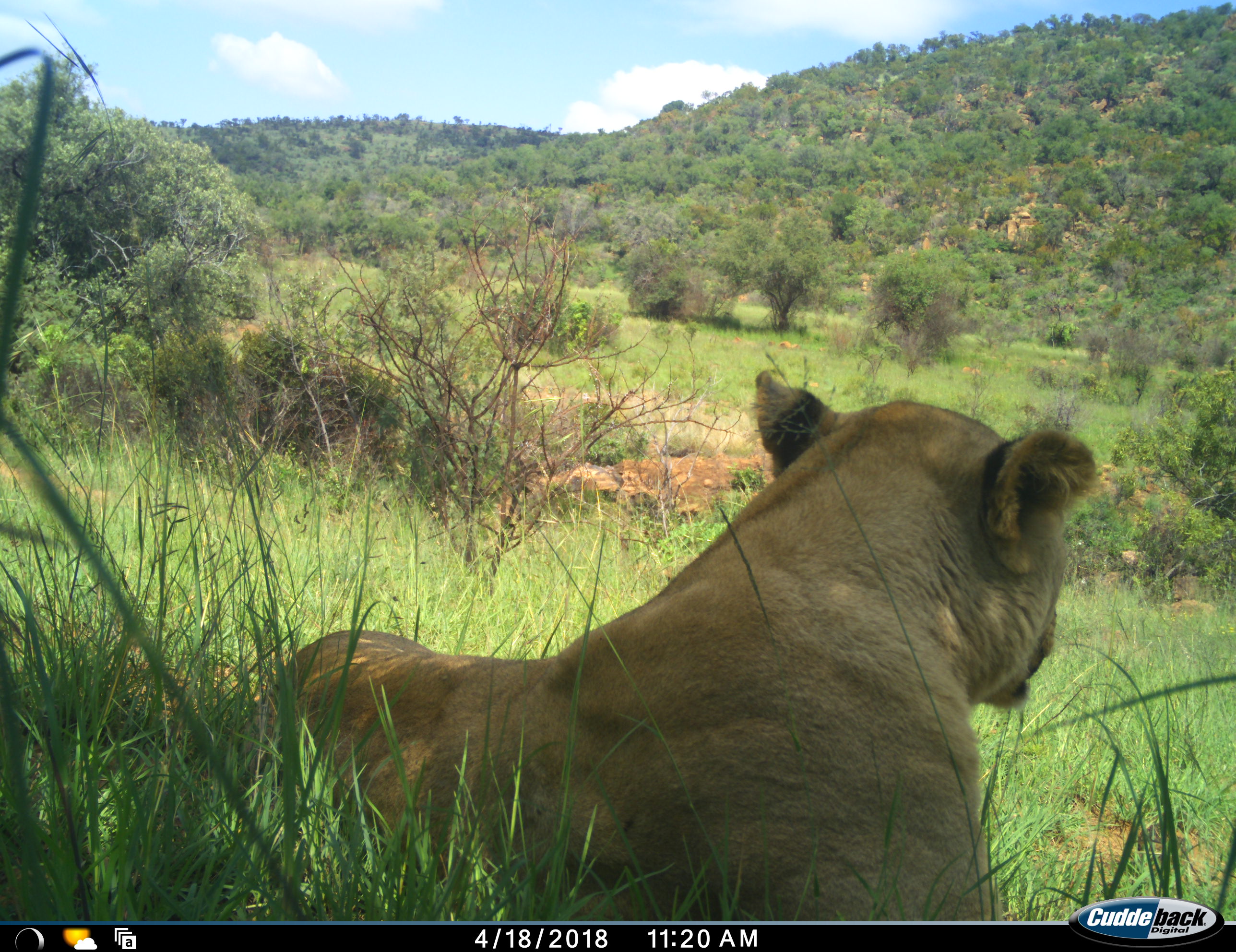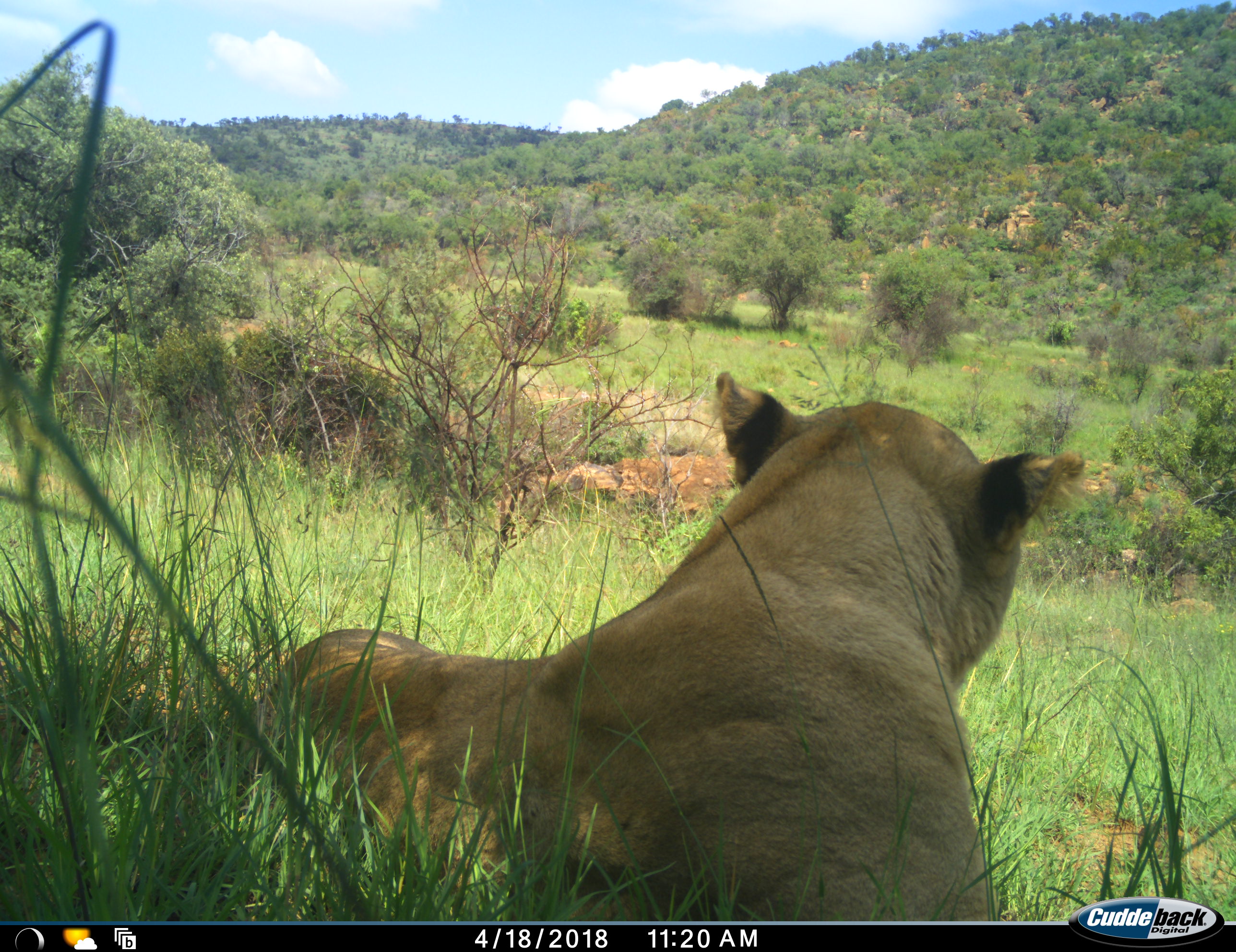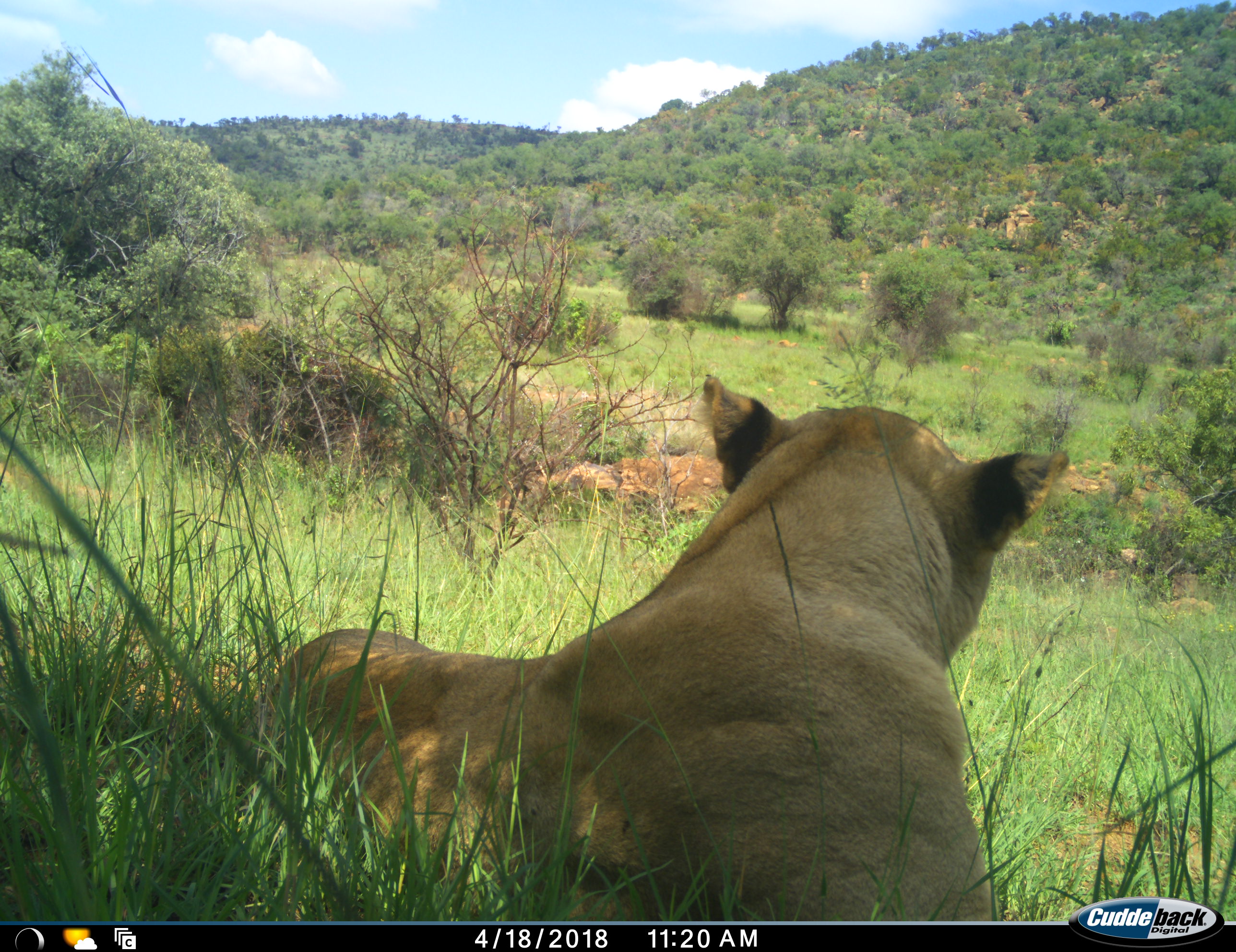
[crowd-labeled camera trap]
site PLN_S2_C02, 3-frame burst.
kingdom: Animalia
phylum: Chordata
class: Mammalia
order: Carnivora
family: Felidae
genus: Panthera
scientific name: Panthera leo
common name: lion female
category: lionfemale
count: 1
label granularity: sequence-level